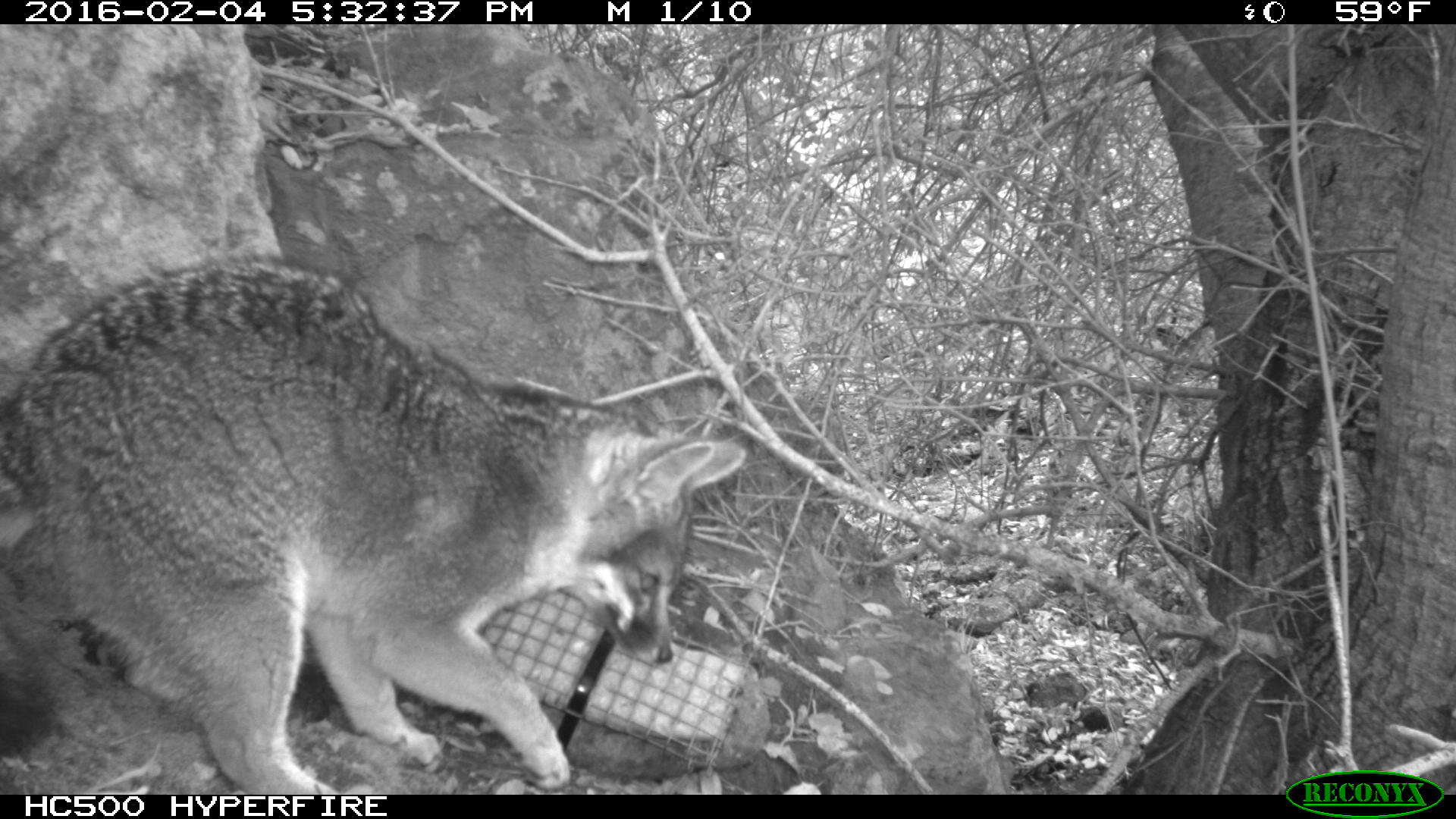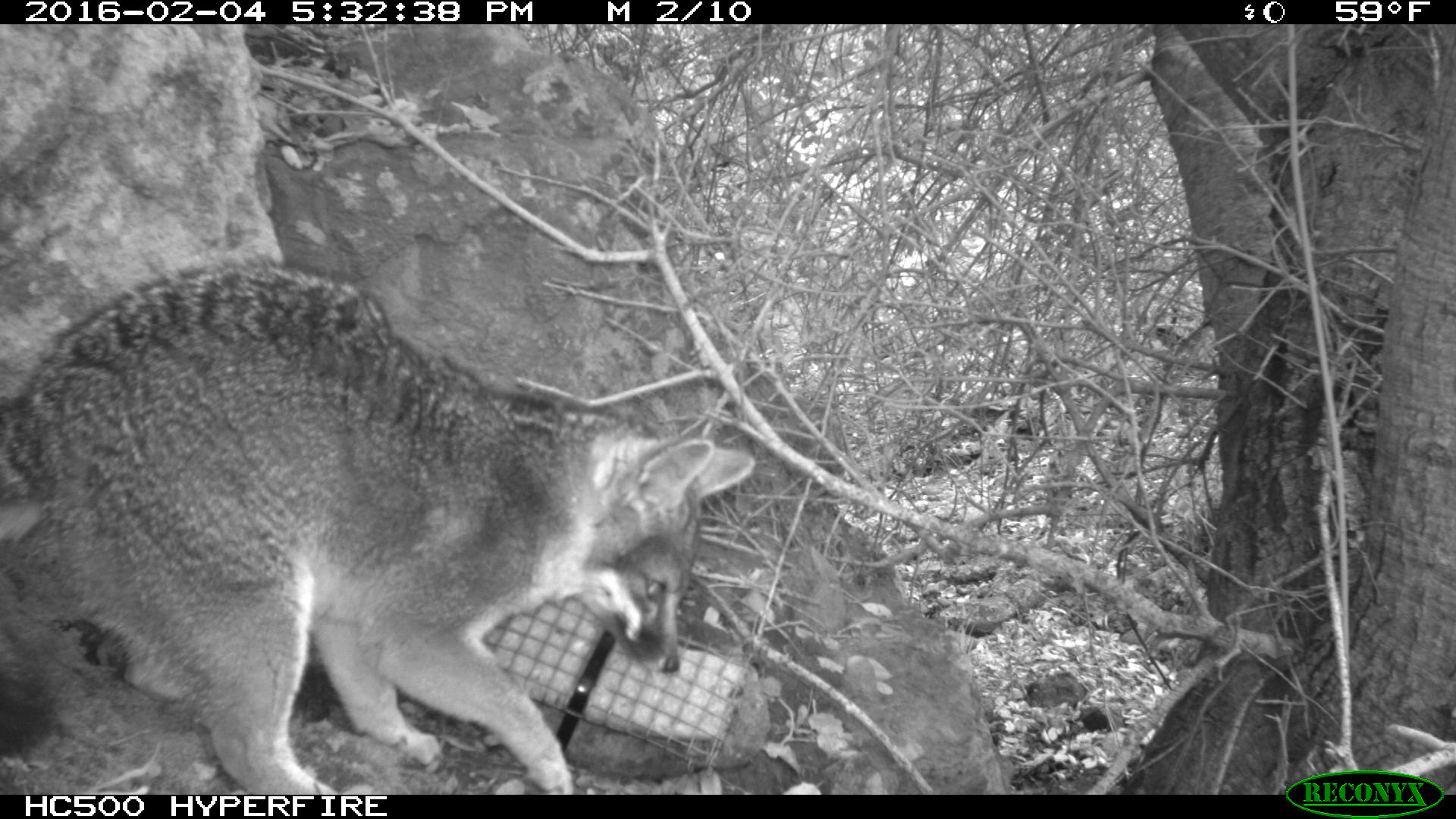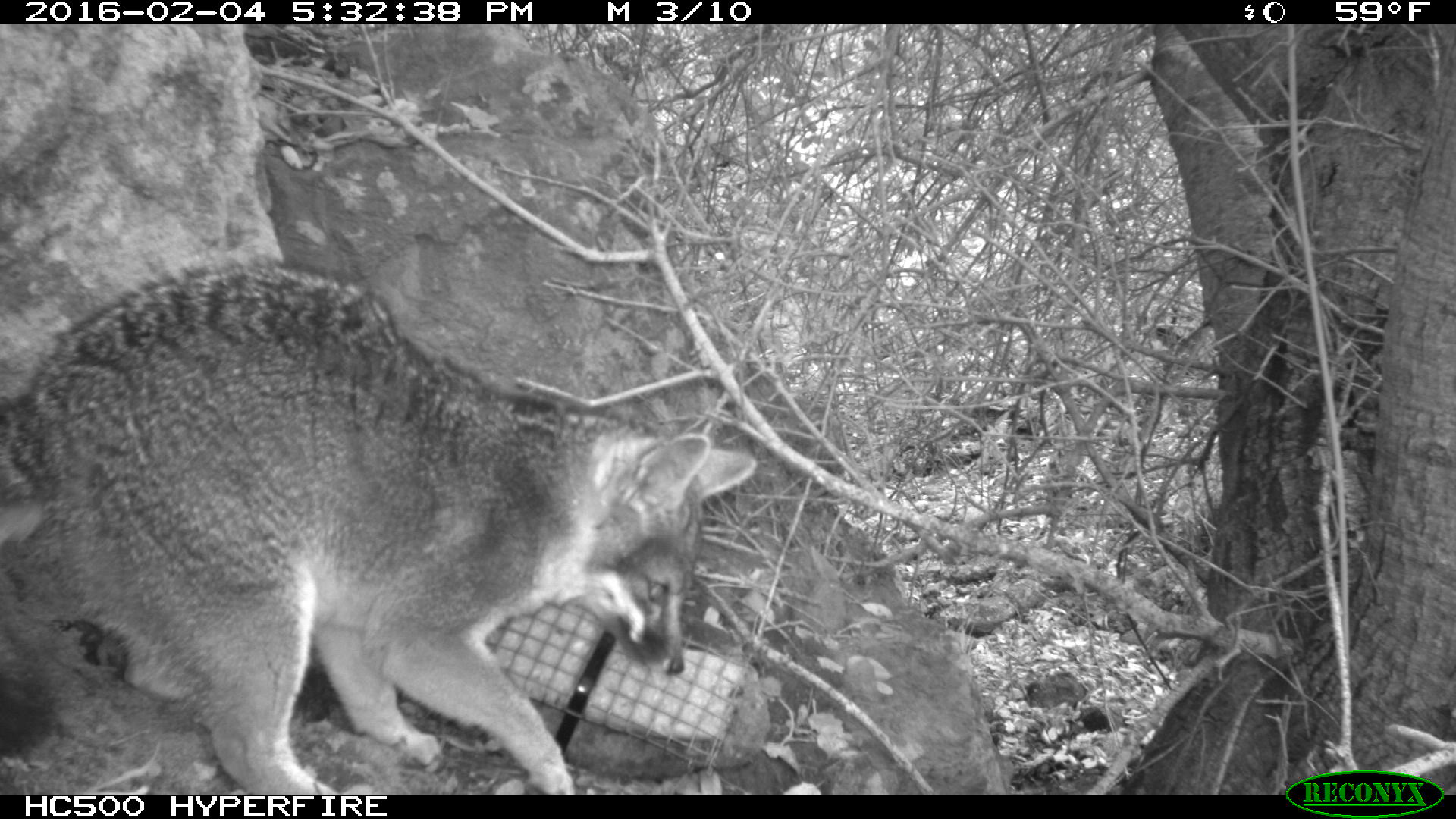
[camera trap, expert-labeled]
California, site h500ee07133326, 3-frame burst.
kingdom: Animalia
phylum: Chordata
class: Mammalia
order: Carnivora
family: Canidae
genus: Urocyon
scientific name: Urocyon littoralis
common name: island fox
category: fox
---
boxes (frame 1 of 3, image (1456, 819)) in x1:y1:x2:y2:
fox: 0:252:745:794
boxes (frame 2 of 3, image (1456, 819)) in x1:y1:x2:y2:
fox: 0:258:755:793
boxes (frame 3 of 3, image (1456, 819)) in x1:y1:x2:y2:
fox: 0:261:757:795